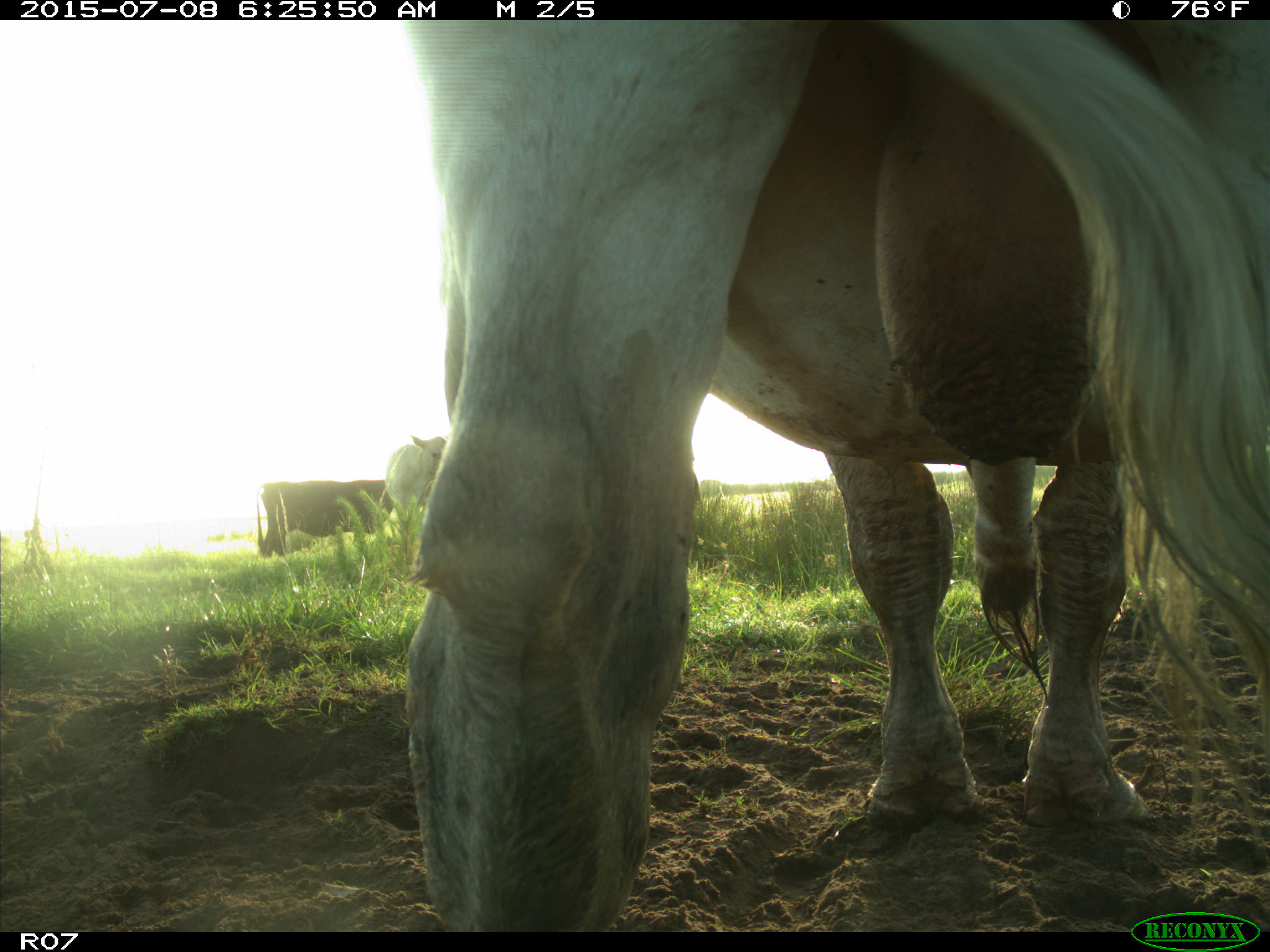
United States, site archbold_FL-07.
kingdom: Animalia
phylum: Chordata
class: Mammalia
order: Artiodactyla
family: Bovidae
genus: Bos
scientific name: Bos taurus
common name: domestic cow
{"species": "Bos taurus (domestic cow)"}